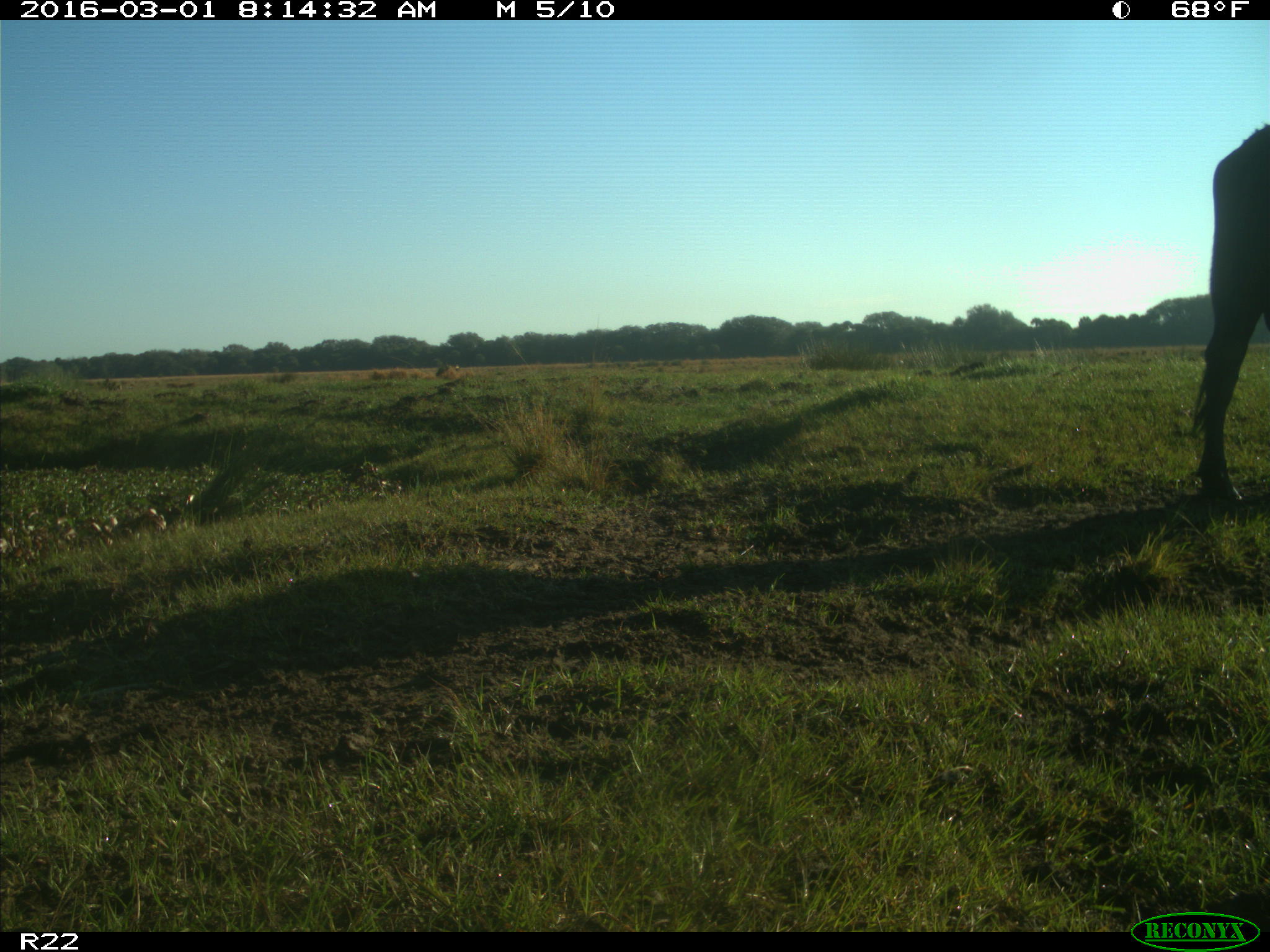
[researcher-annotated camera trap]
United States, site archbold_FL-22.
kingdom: Animalia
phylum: Chordata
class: Mammalia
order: Artiodactyla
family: Bovidae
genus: Bos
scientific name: Bos taurus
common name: domestic cow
Bos taurus (domestic cow).